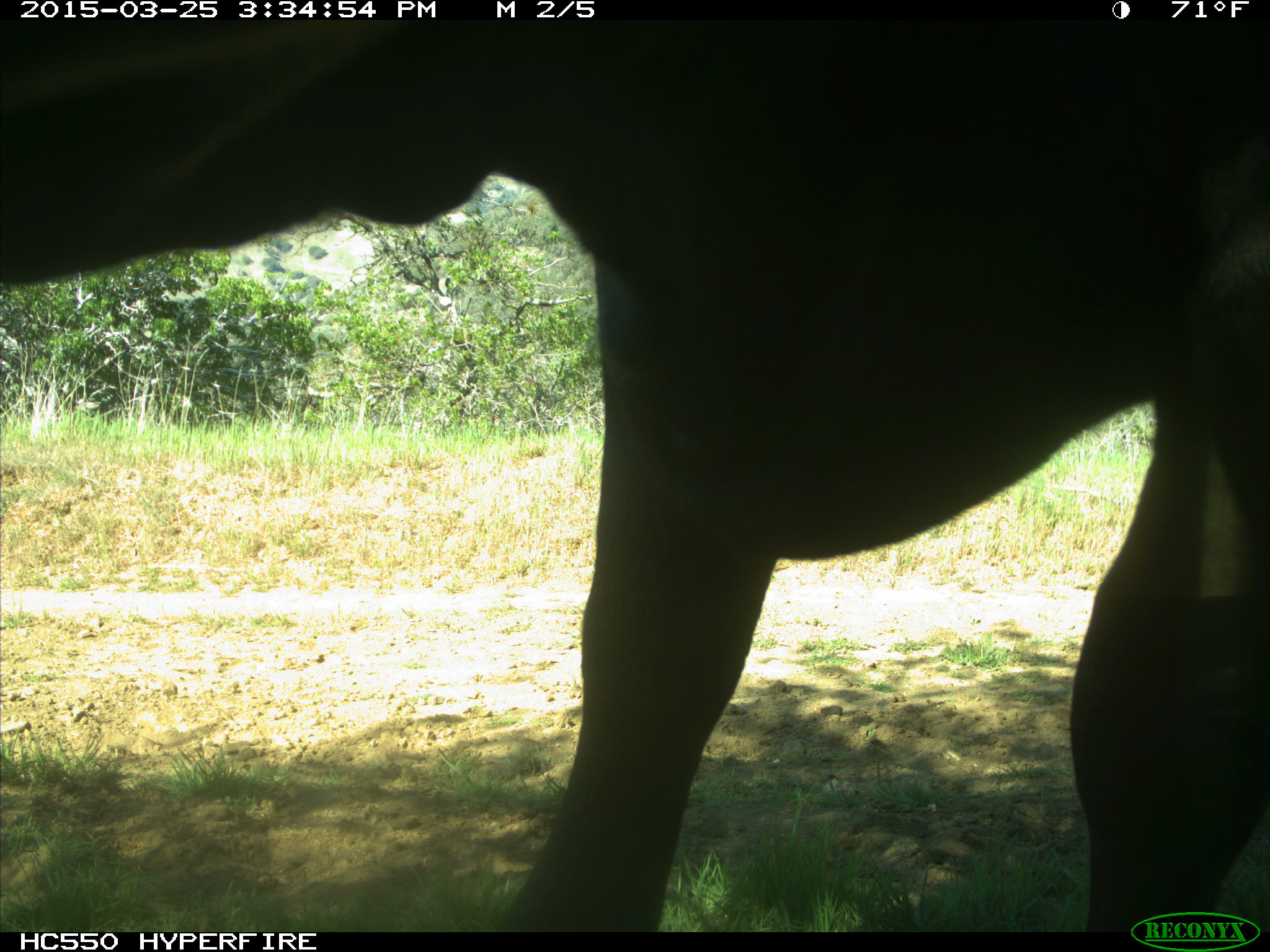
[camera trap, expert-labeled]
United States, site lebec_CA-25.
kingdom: Animalia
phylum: Chordata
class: Mammalia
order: Artiodactyla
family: Bovidae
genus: Bos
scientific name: Bos taurus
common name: domestic cow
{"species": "Bos taurus (domestic cow)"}